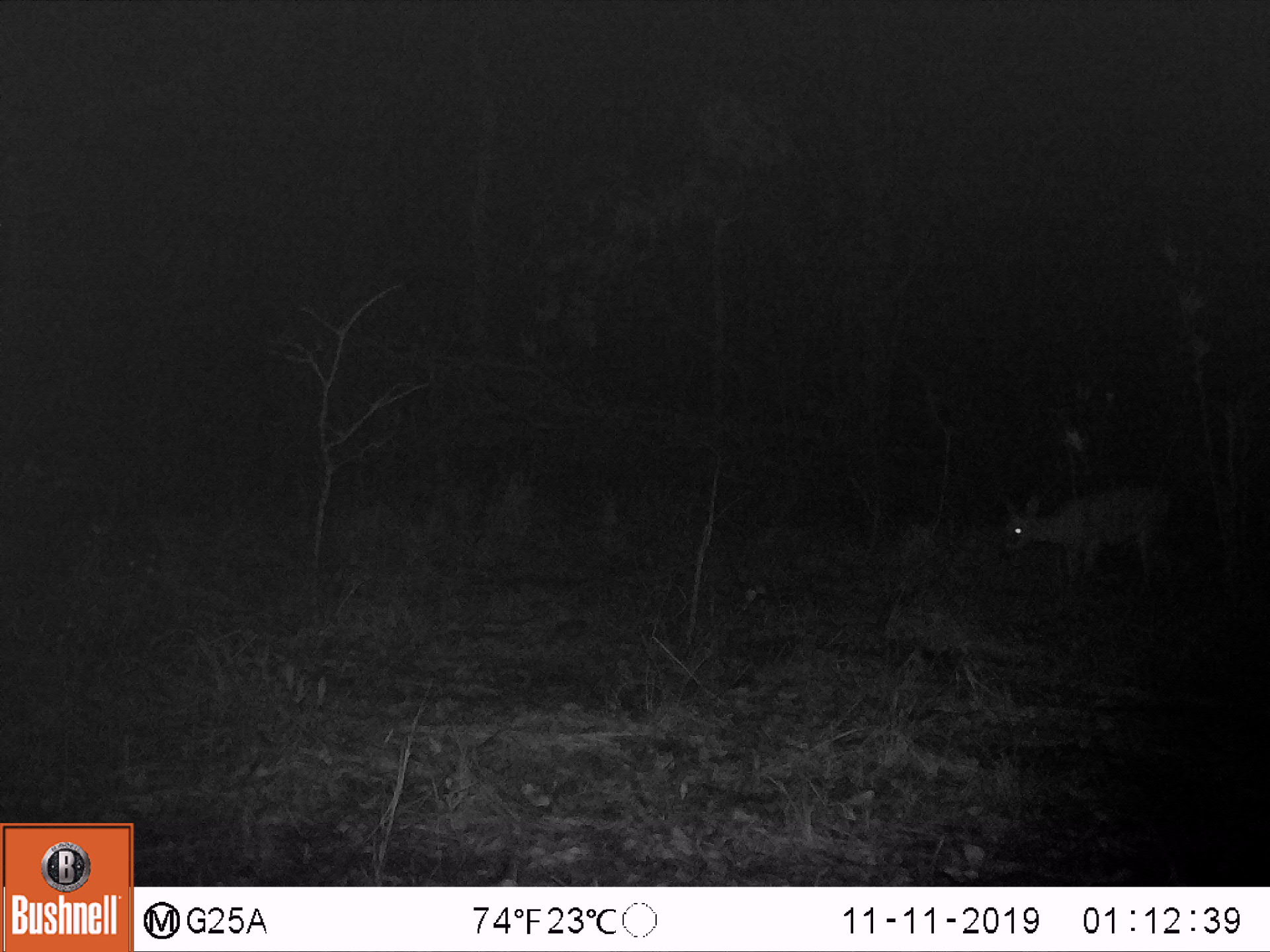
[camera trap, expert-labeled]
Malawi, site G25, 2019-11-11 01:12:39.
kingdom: Animalia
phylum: Chordata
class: Mammalia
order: Artiodactyla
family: Bovidae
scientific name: Antilopinae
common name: small antelope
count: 1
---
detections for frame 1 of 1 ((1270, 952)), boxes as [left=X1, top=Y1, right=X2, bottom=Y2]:
small antelope: [left=991, top=473, right=1176, bottom=610]